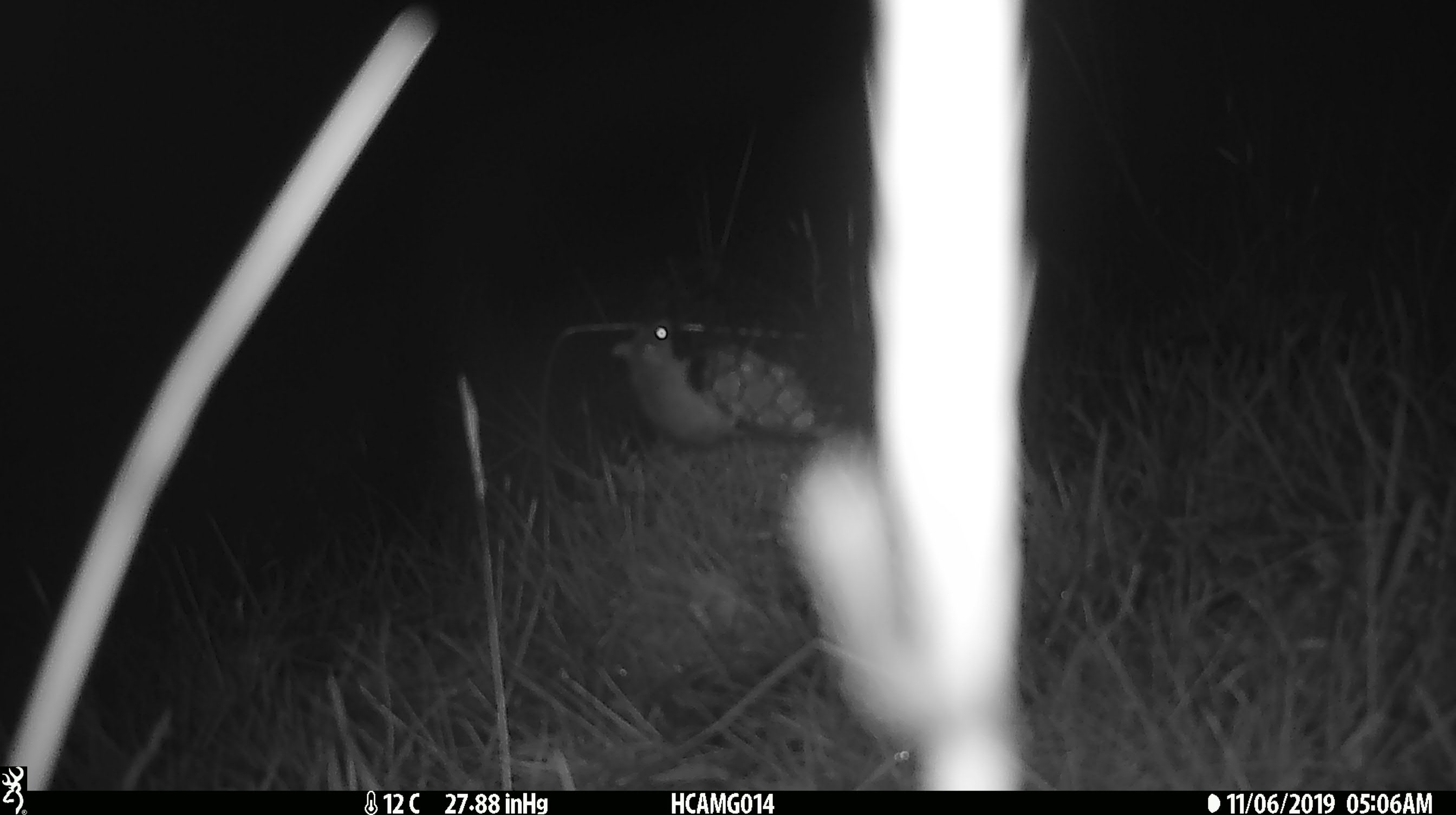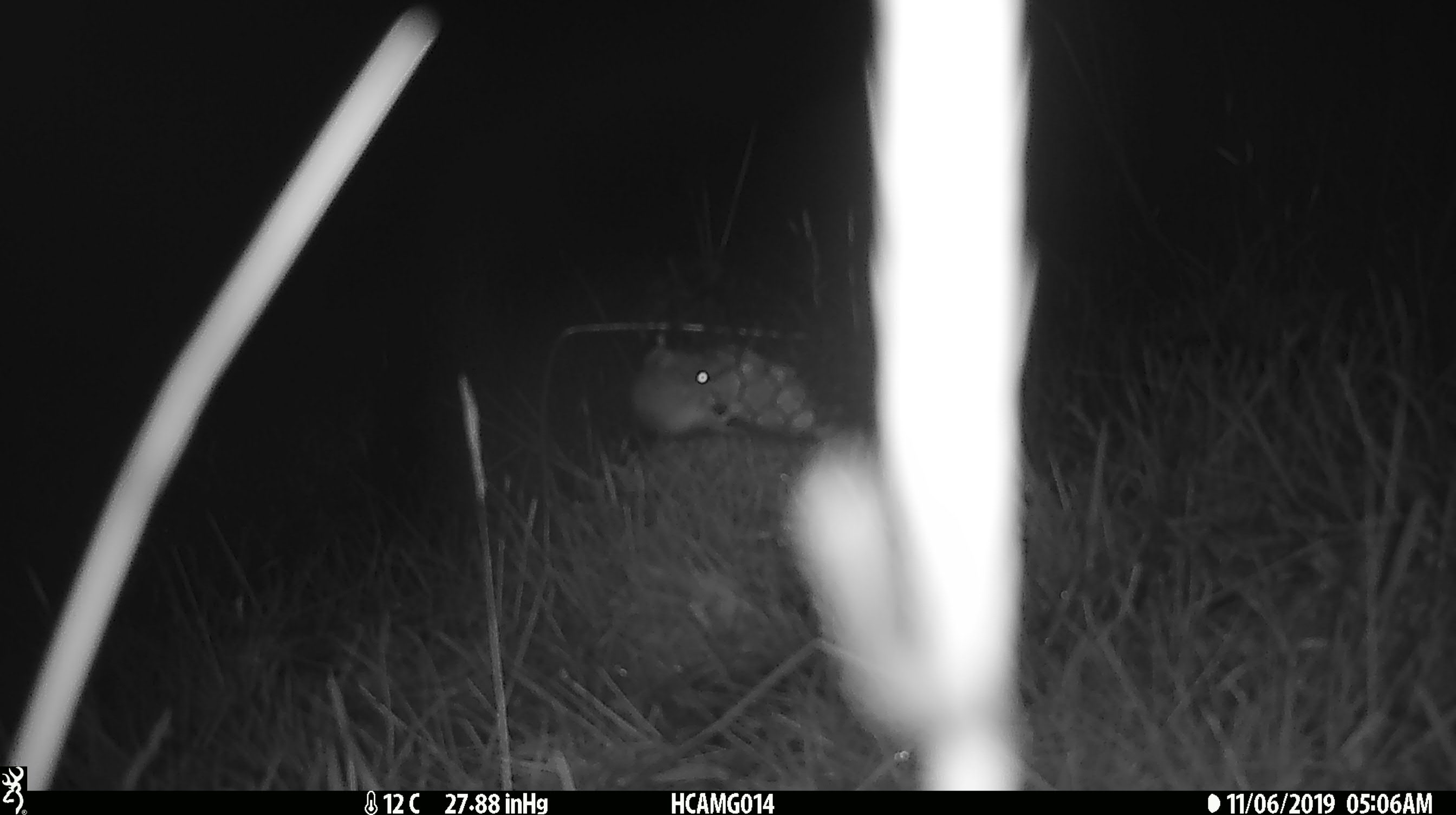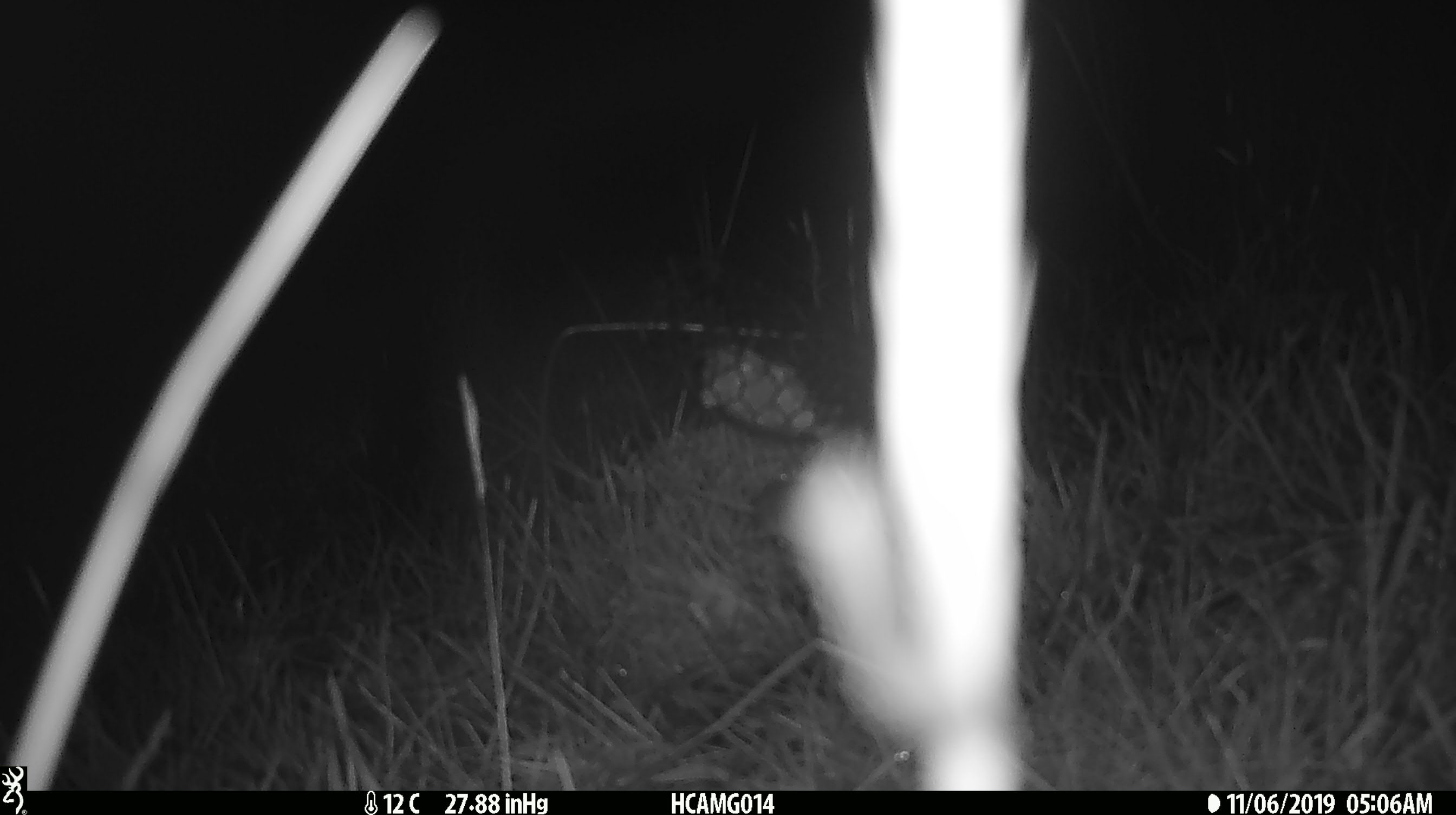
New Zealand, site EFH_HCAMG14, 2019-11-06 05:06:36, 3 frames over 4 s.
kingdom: Animalia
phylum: Chordata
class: Mammalia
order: Rodentia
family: Muridae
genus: Mus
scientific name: Mus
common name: mouse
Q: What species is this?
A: Mouse (Mus).